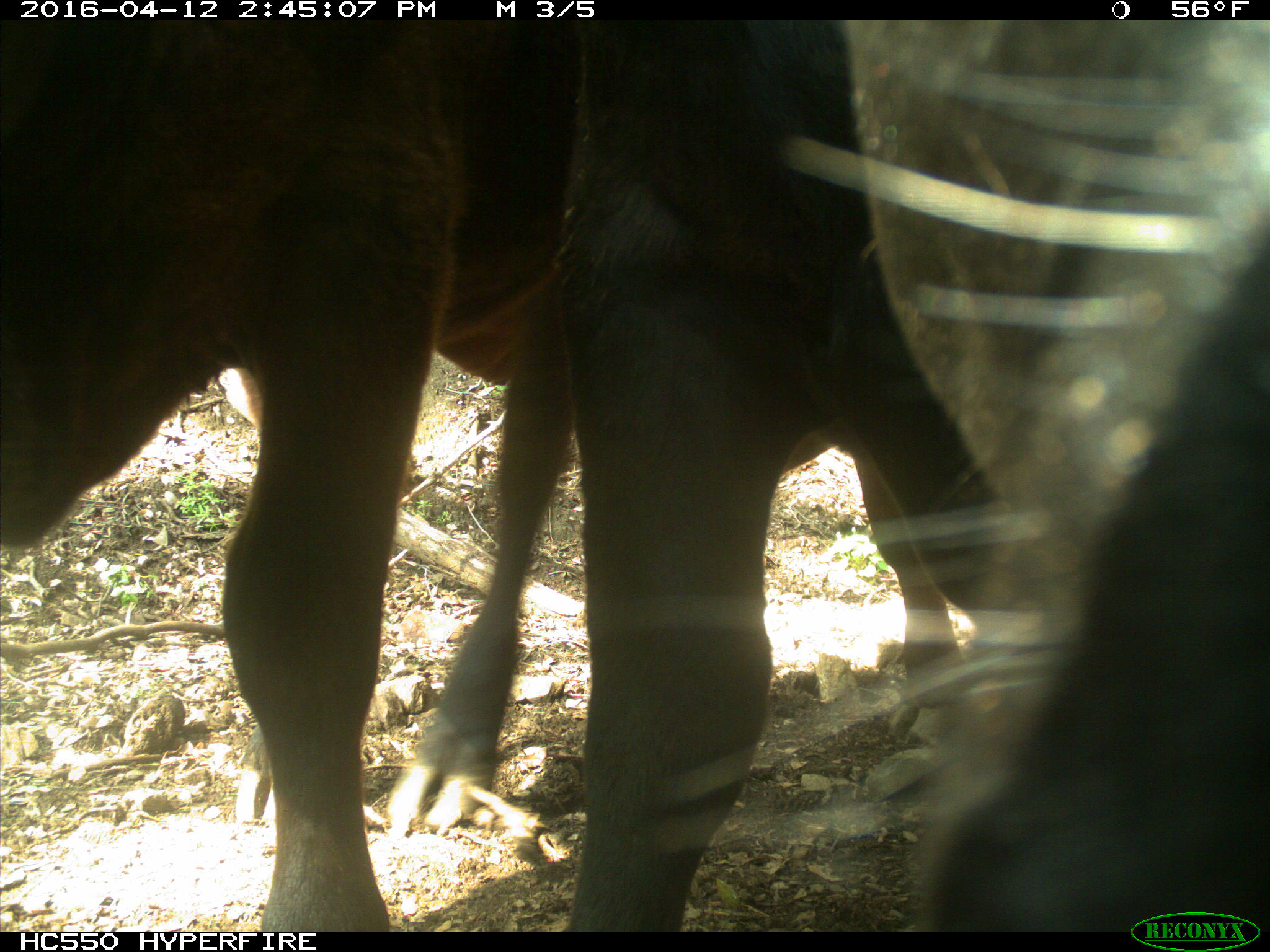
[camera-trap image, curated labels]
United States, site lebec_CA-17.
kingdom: Animalia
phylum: Chordata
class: Mammalia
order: Artiodactyla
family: Bovidae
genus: Bos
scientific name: Bos taurus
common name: domestic cow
Bos taurus (domestic cow).